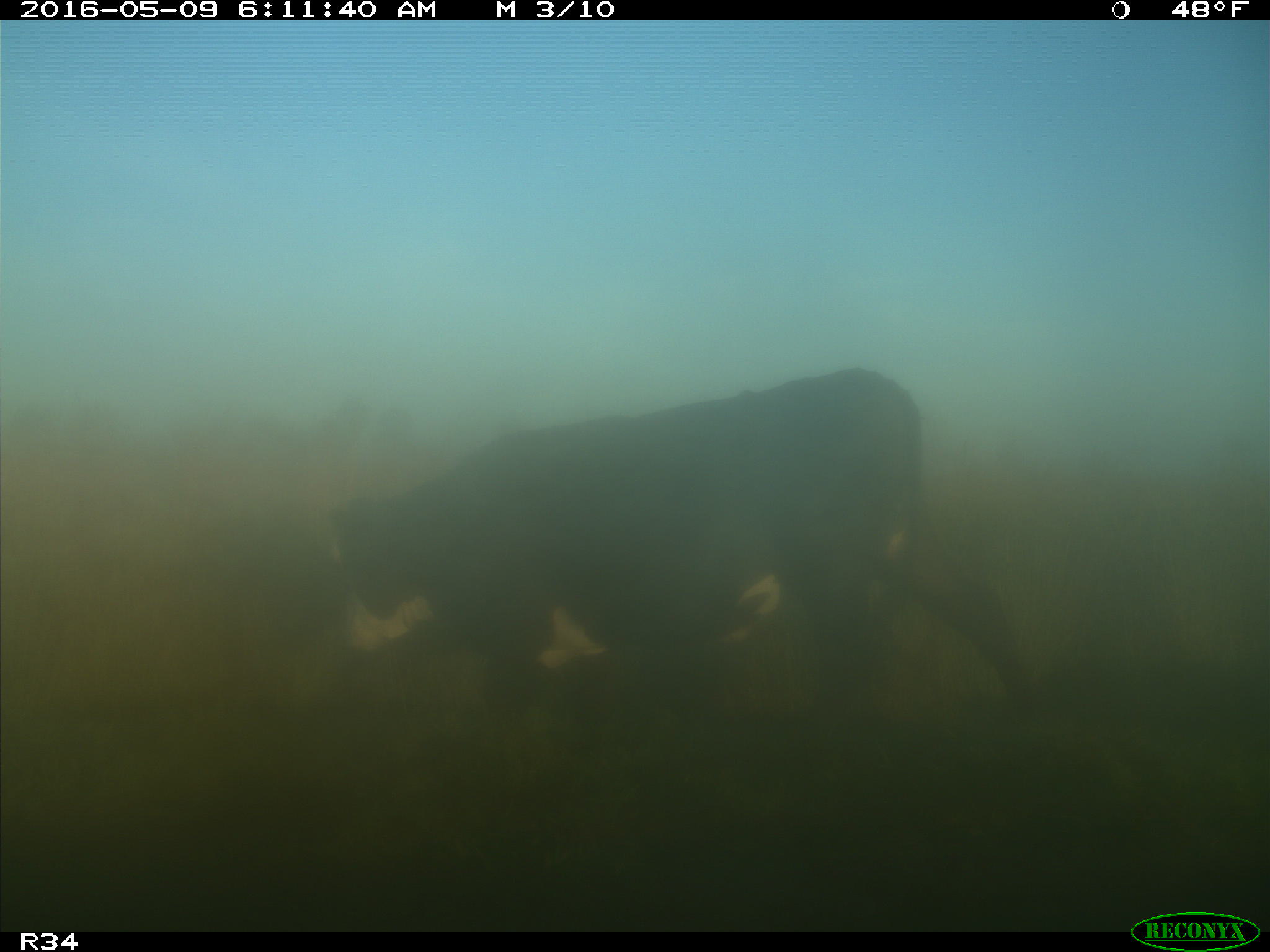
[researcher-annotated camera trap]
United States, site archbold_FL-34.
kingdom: Animalia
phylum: Chordata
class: Mammalia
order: Artiodactyla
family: Bovidae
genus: Bos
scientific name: Bos taurus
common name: domestic cow